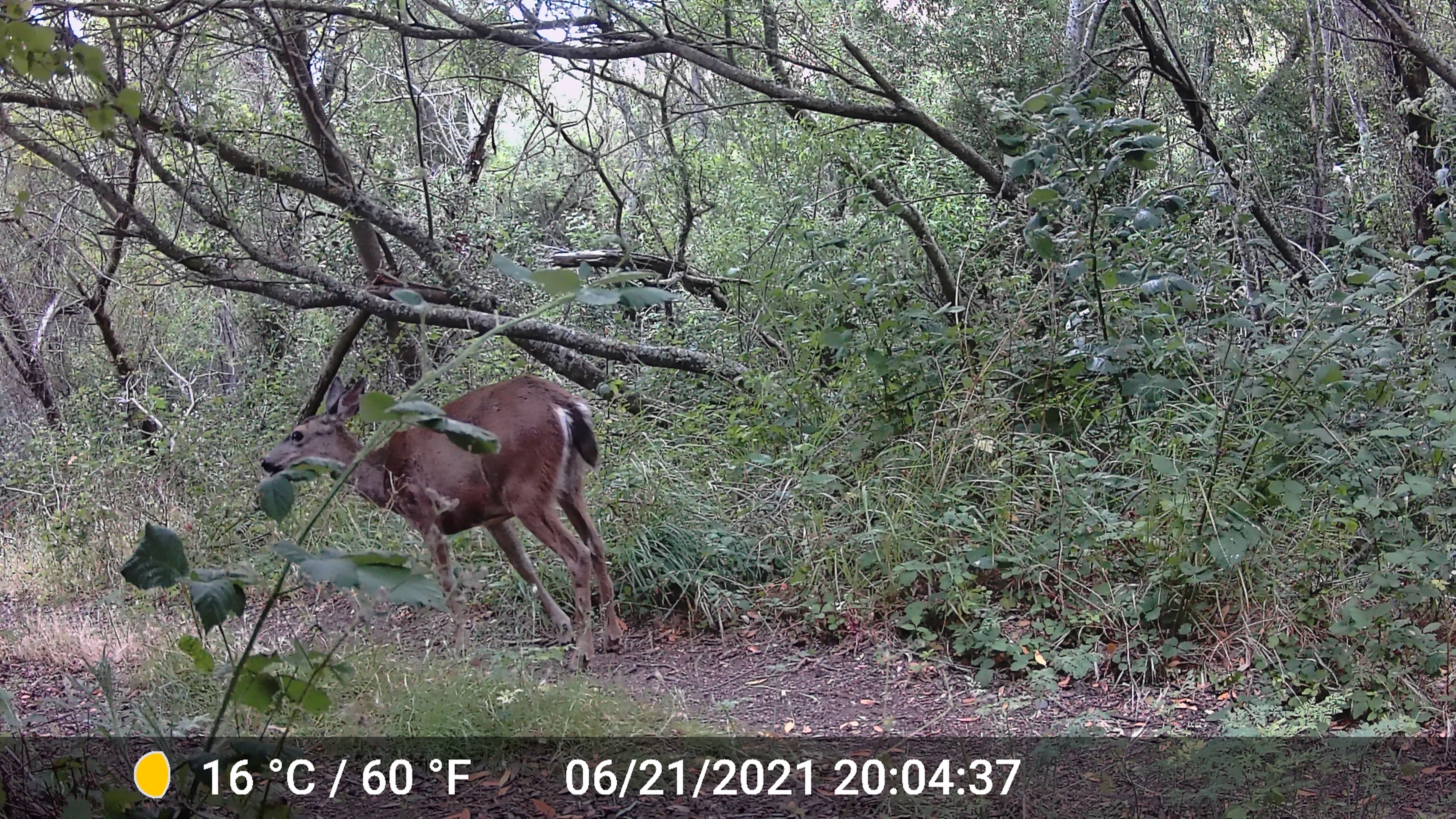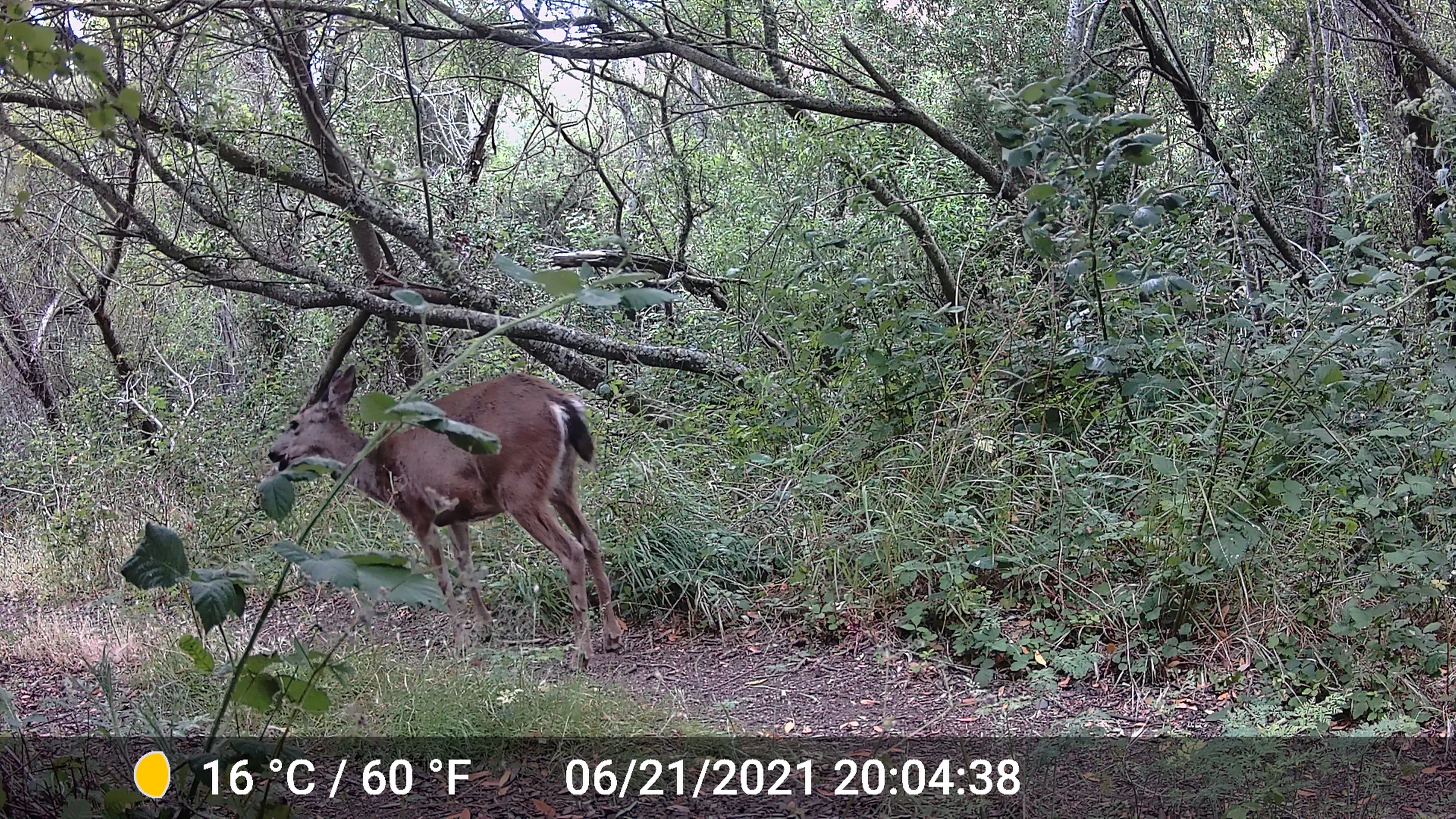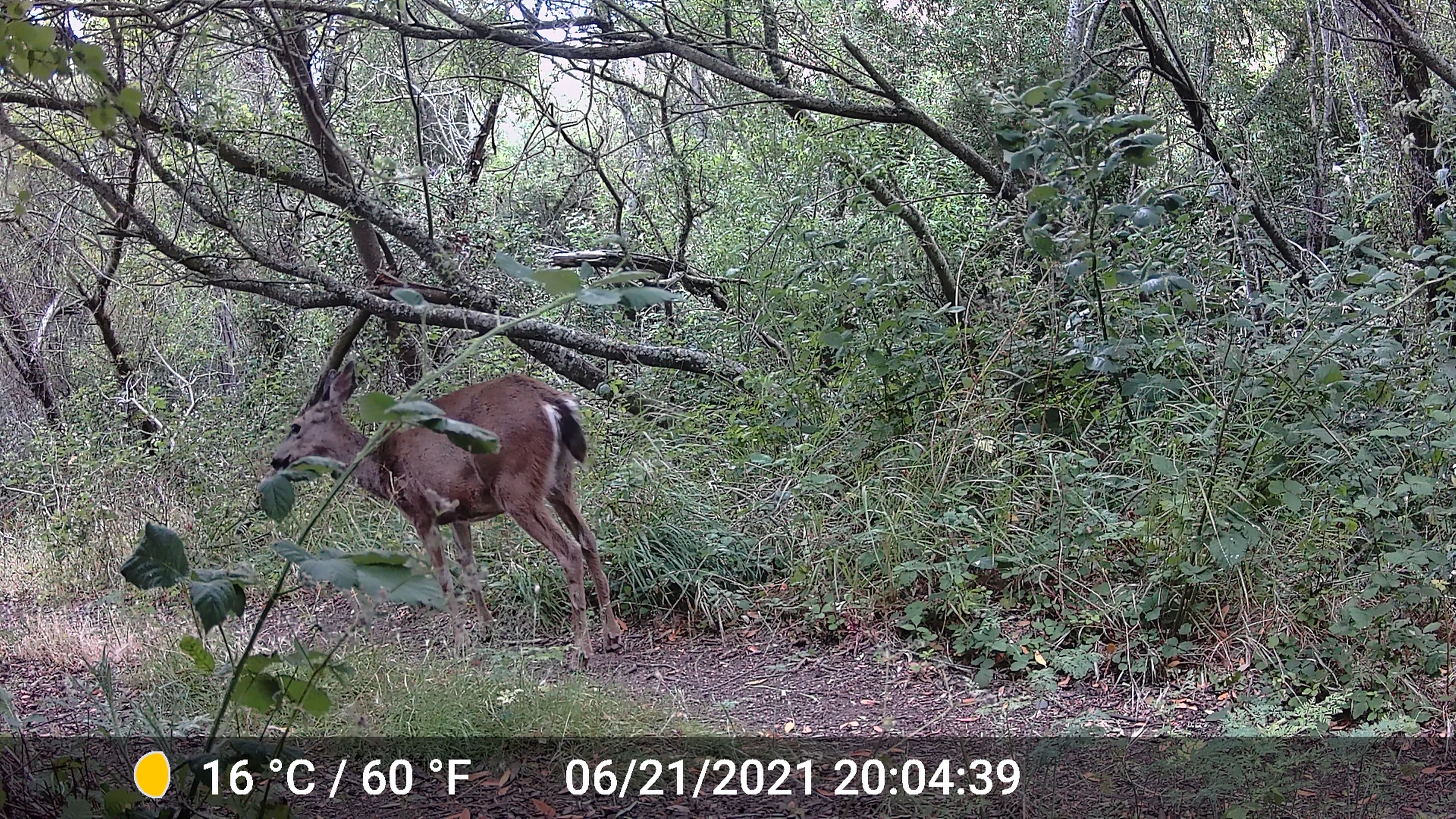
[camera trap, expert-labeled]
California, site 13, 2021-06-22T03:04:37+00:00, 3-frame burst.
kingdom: Animalia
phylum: Chordata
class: Mammalia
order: Artiodactyla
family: Cervidae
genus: Odocoileus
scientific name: Odocoileus hemionus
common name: mule deer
Mule deer (Odocoileus hemionus).